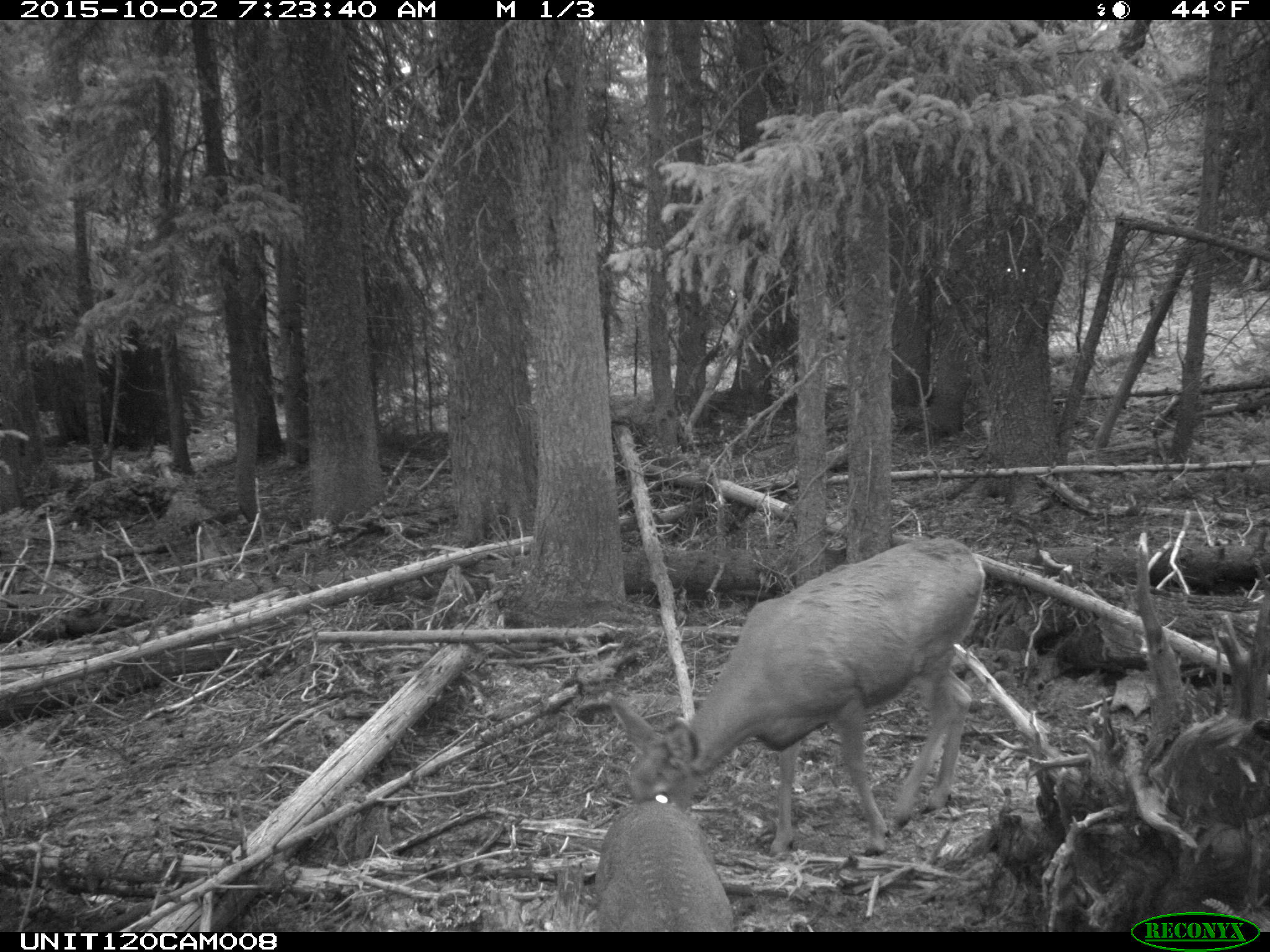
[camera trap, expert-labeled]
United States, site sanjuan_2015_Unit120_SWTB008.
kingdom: Animalia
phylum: Chordata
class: Mammalia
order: Artiodactyla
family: Cervidae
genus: Odocoileus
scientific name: Odocoileus hemionus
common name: mule deer